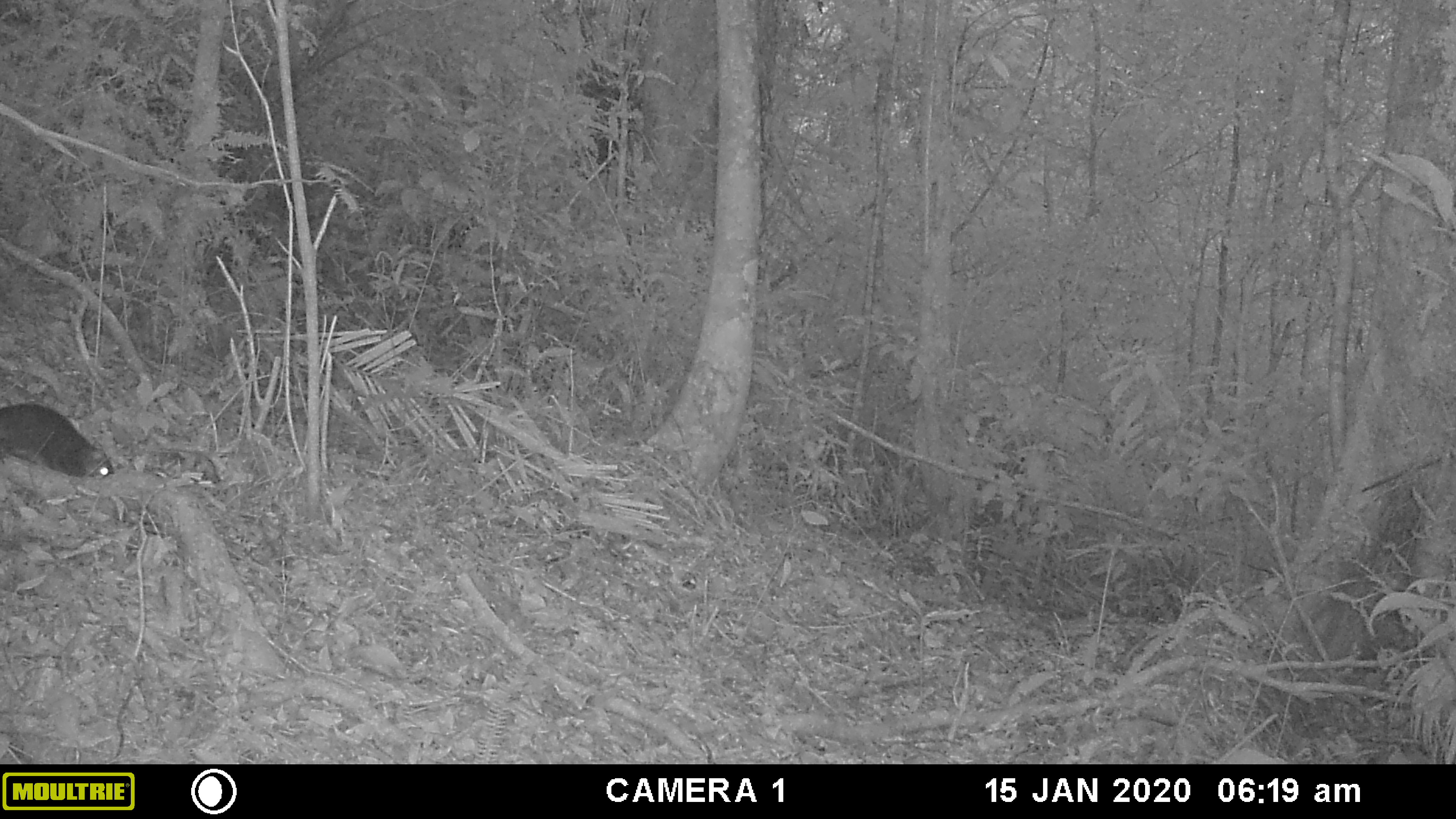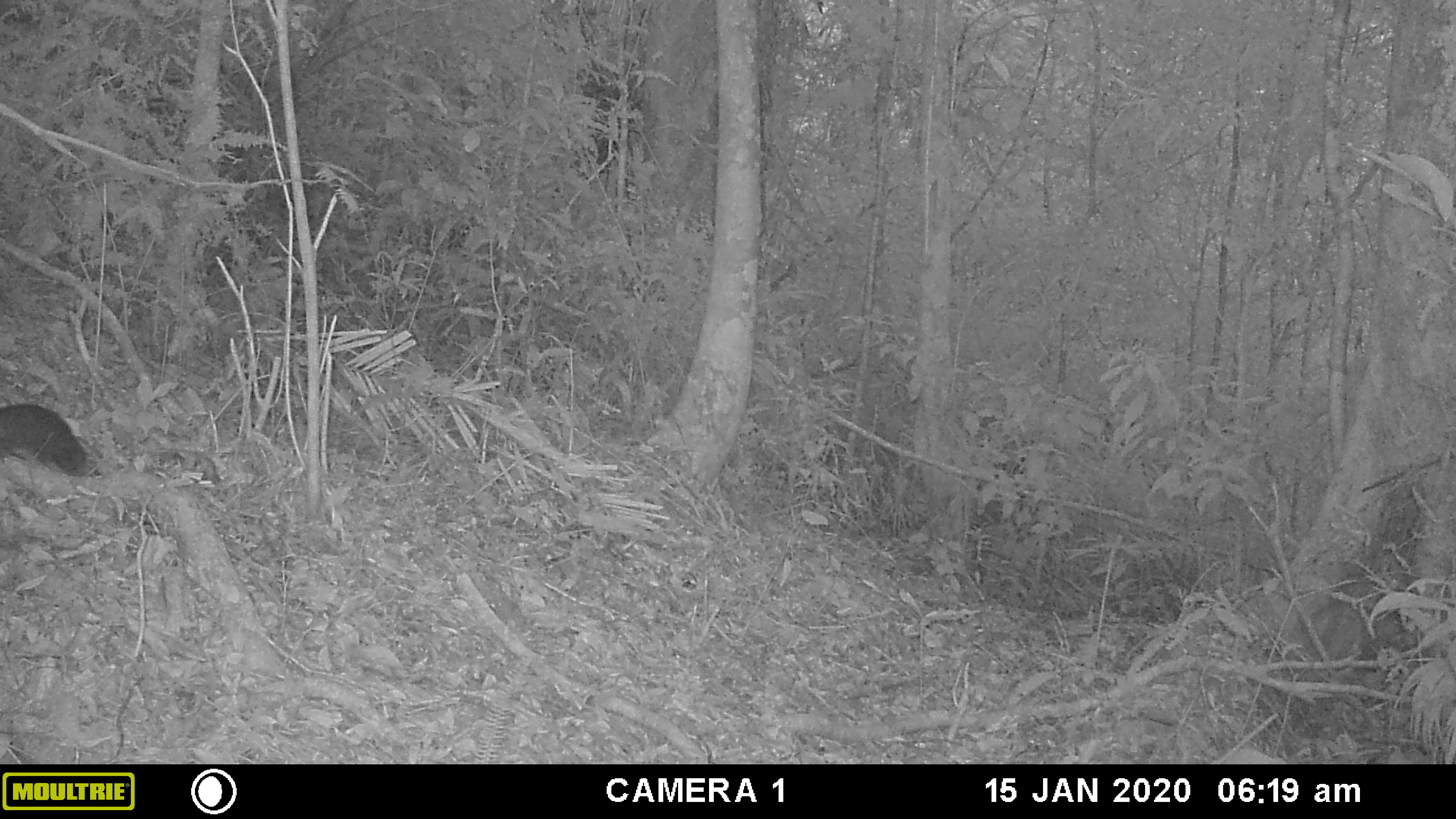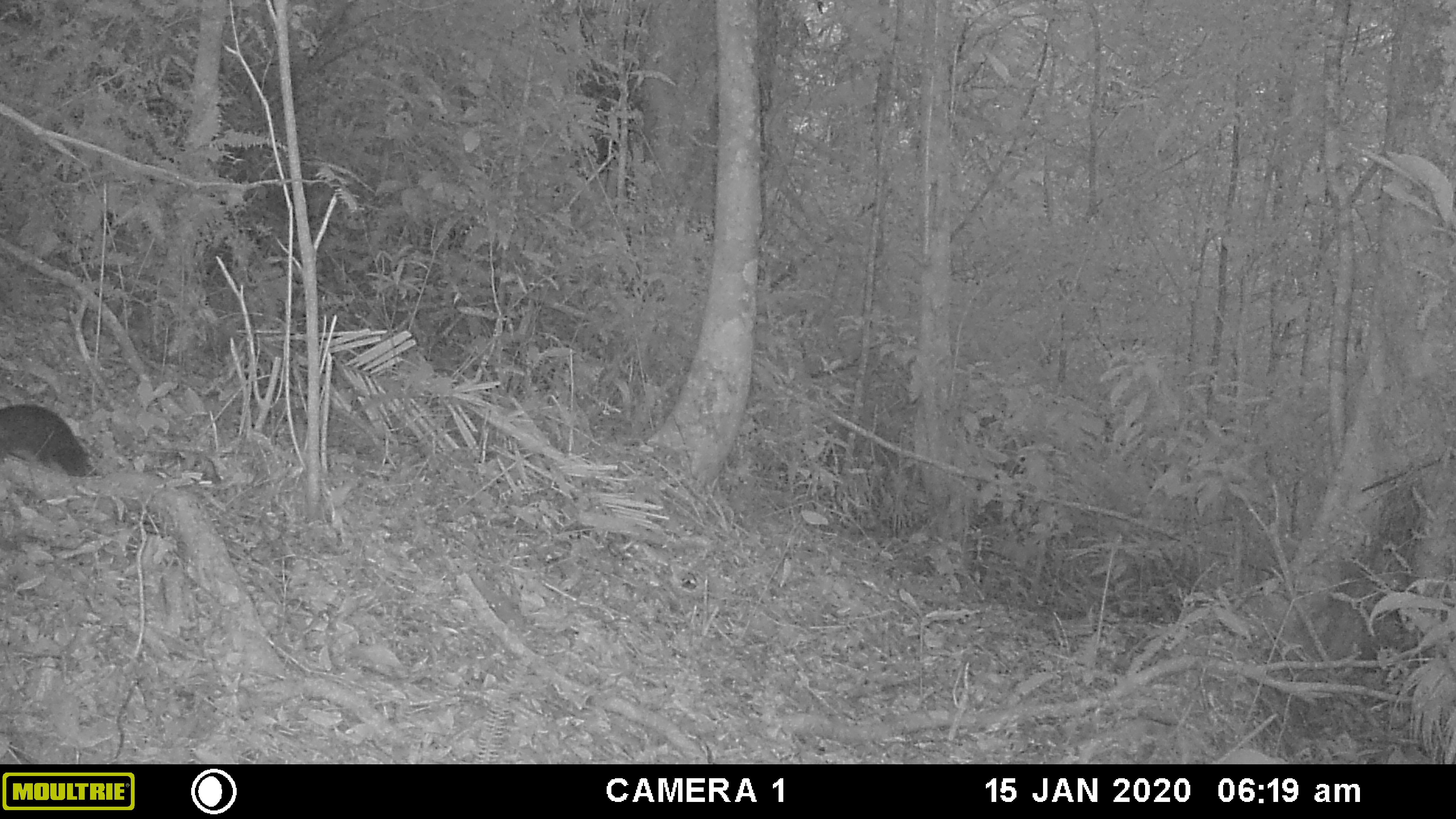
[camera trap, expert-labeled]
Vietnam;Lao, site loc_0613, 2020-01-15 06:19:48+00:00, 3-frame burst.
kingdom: Animalia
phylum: Chordata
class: Mammalia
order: Rodentia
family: Sciuridae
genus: Dremomys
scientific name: Dremomys rufigenis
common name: red-cheeked squirrel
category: red cheeked squirrel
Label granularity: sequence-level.